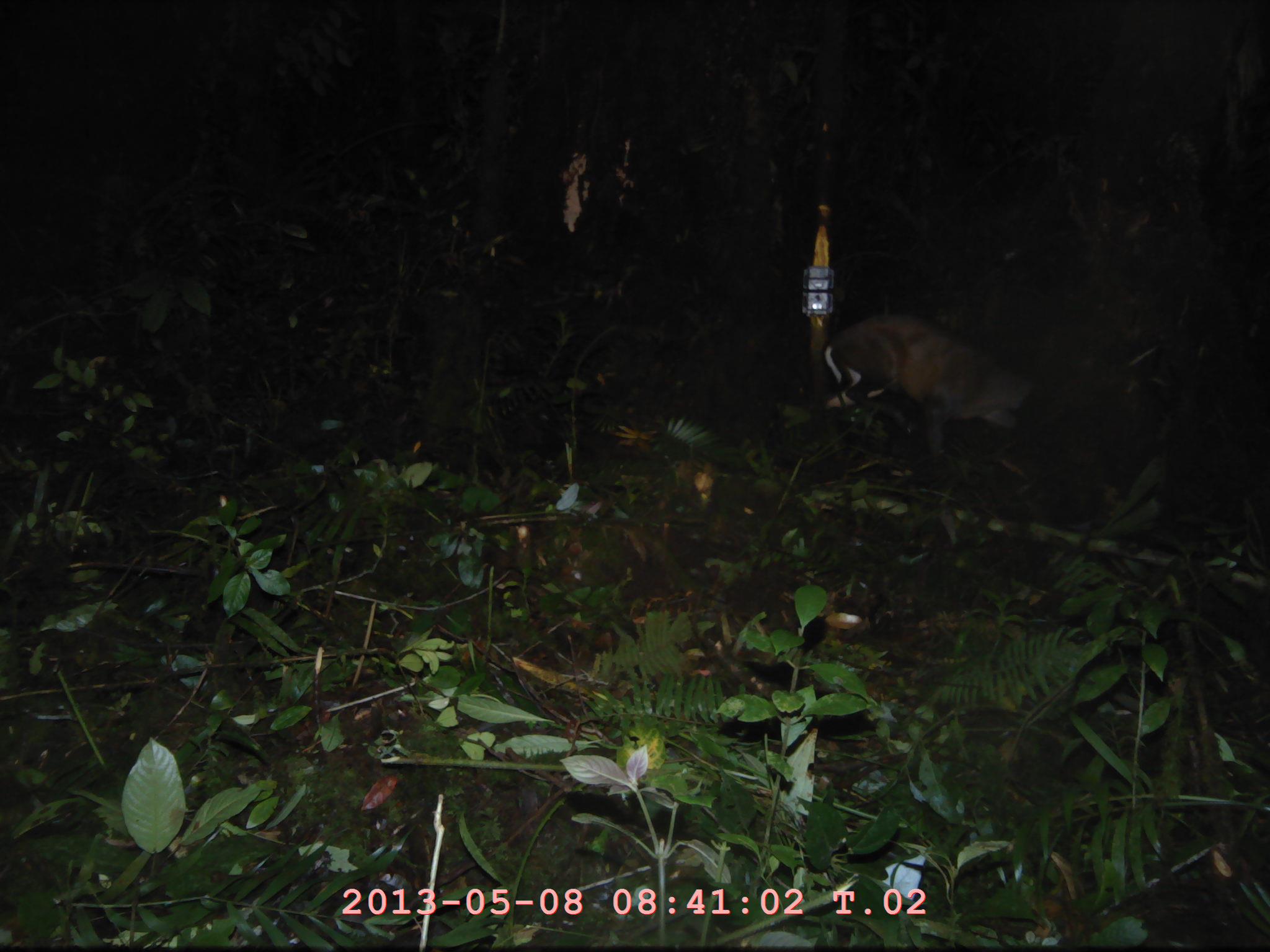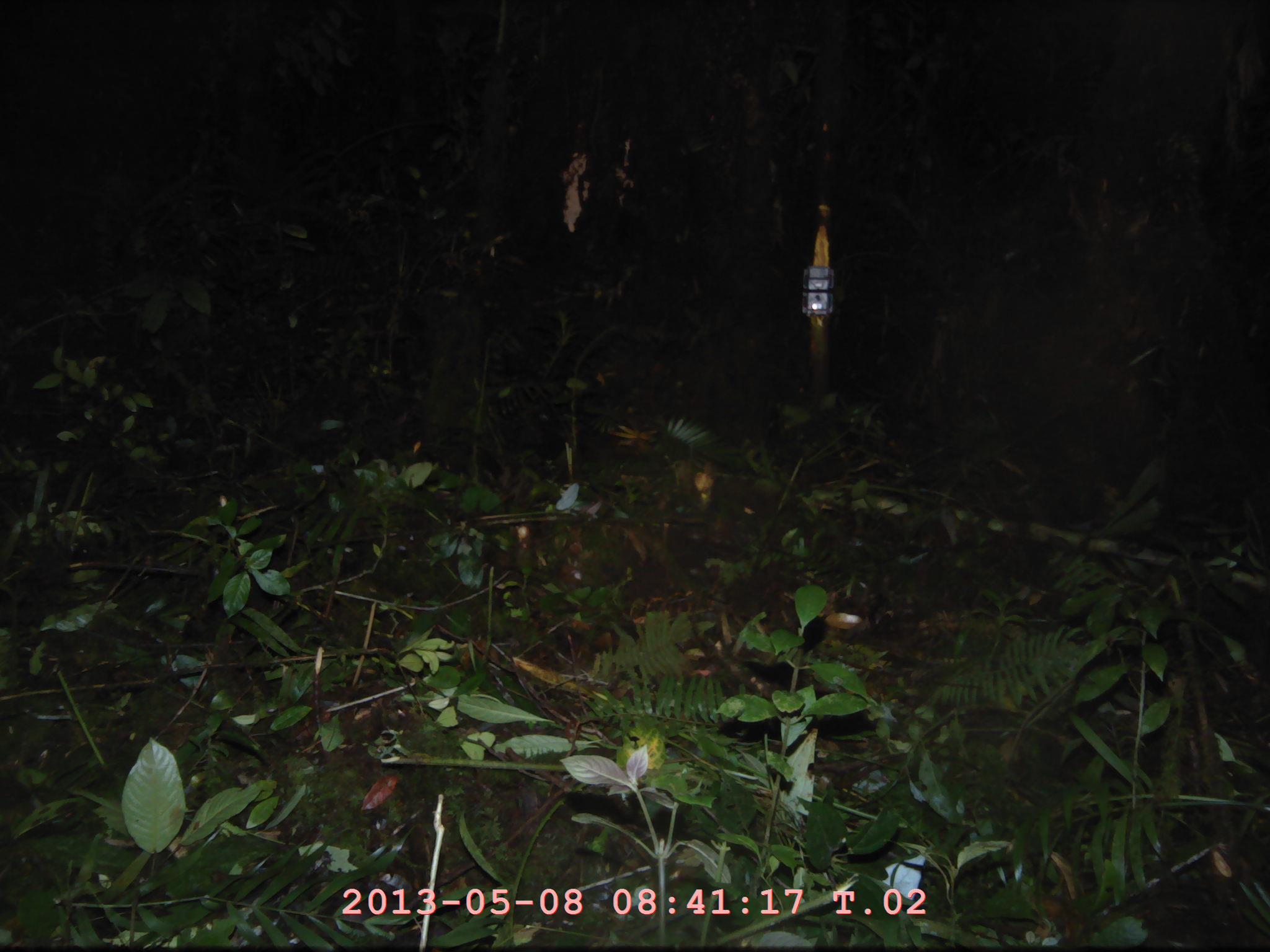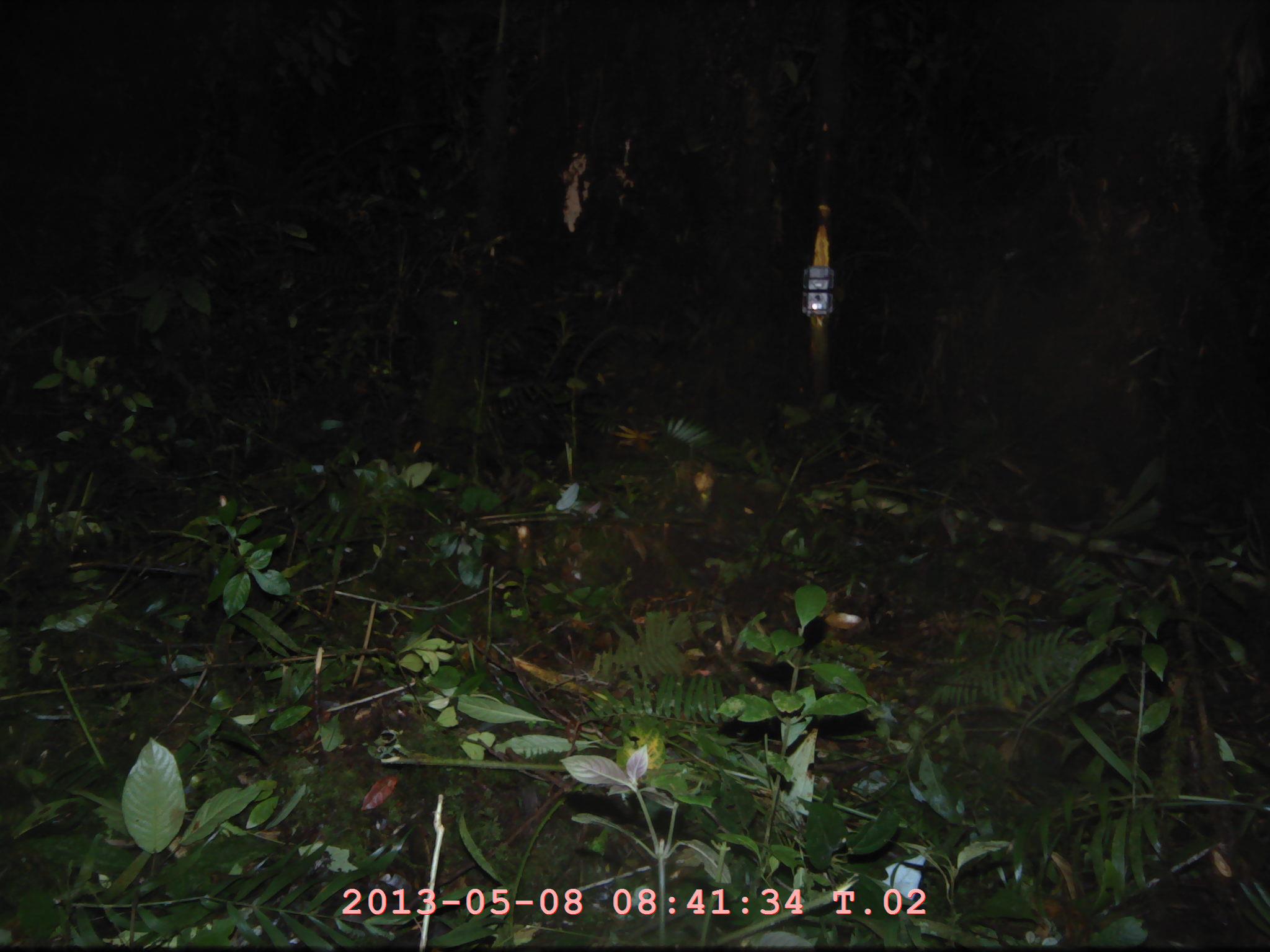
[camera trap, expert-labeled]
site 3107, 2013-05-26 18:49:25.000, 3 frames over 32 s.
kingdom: Animalia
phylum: Chordata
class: Mammalia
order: Artiodactyla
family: Cervidae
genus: Muntiacus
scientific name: Muntiacus muntjak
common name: southern red muntjac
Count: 1.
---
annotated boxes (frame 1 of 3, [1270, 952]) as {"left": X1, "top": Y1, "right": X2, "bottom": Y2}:
muntiacus muntjak: {"left": 820, "top": 310, "right": 1036, "bottom": 456}